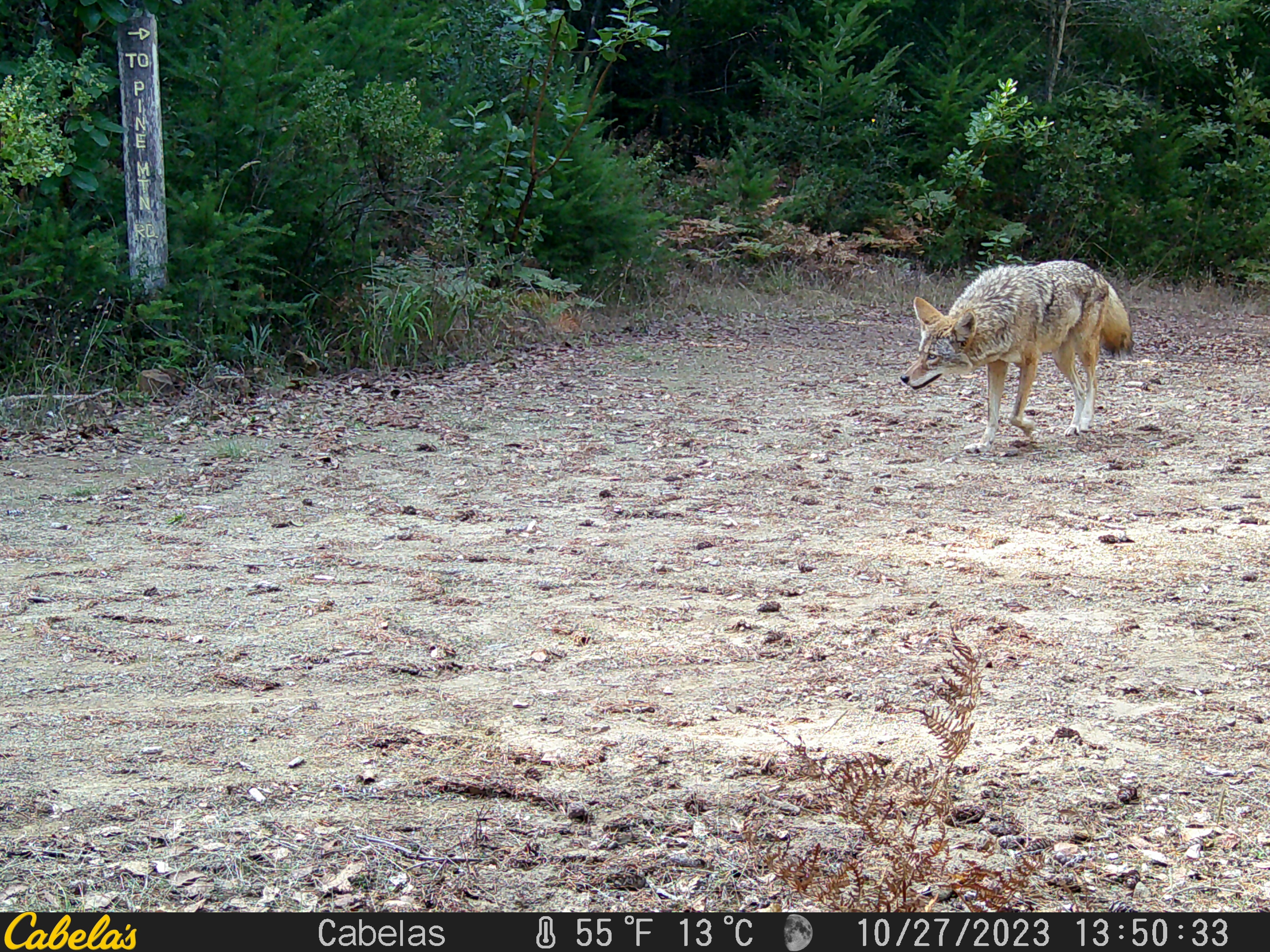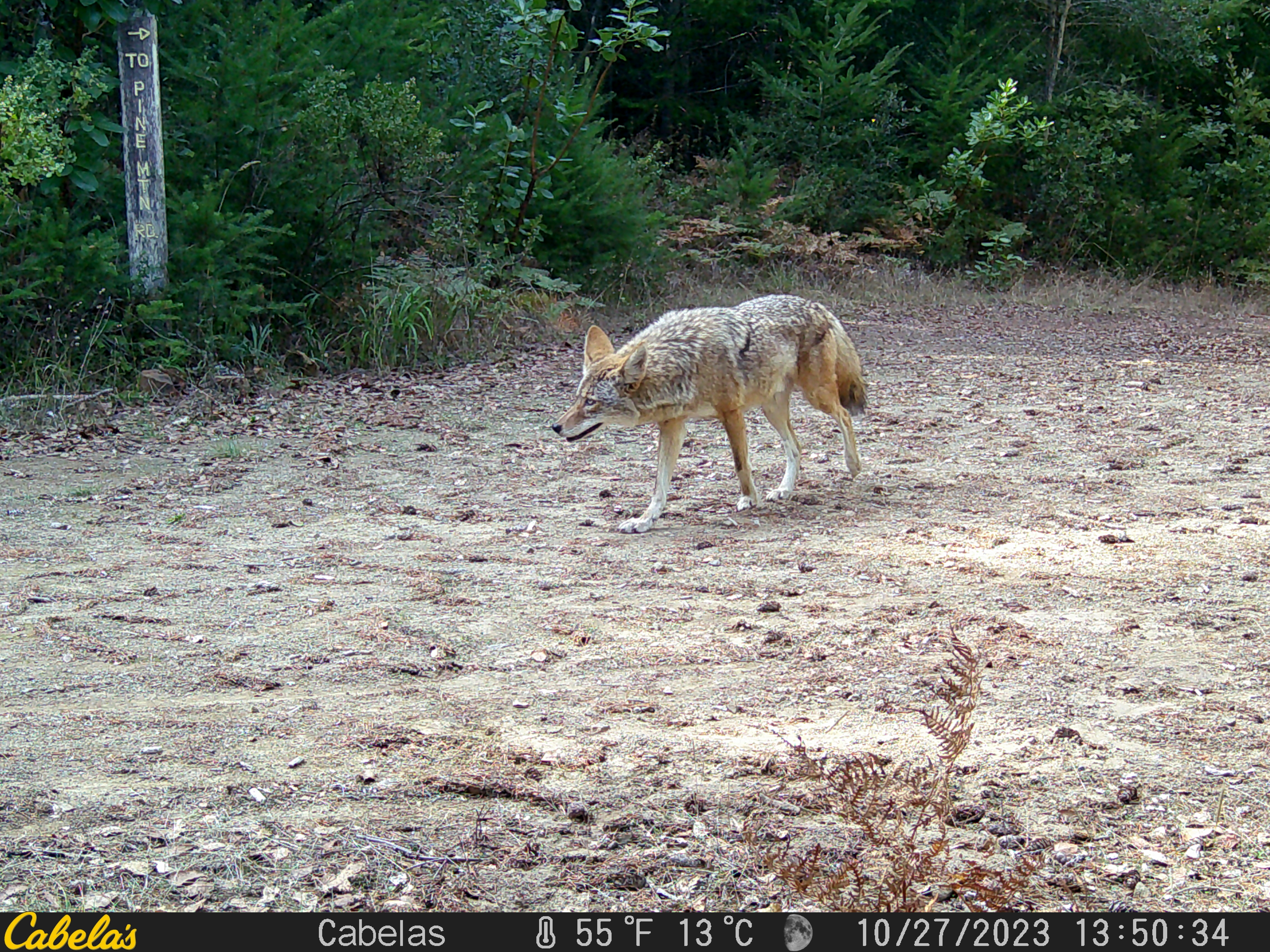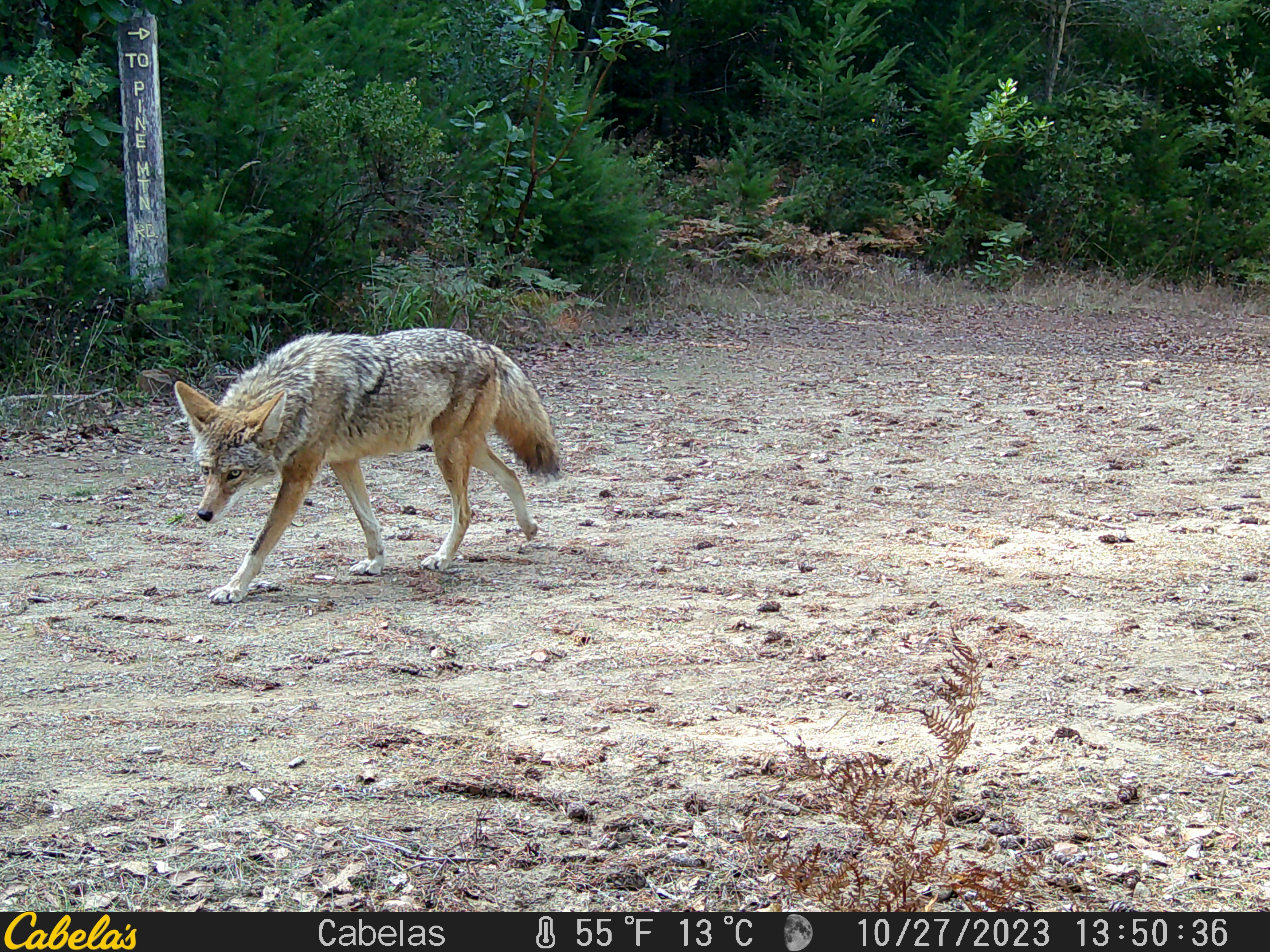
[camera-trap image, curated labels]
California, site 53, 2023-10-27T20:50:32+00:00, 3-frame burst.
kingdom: Animalia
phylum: Chordata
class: Mammalia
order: Carnivora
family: Canidae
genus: Canis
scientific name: Canis latrans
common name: coyote